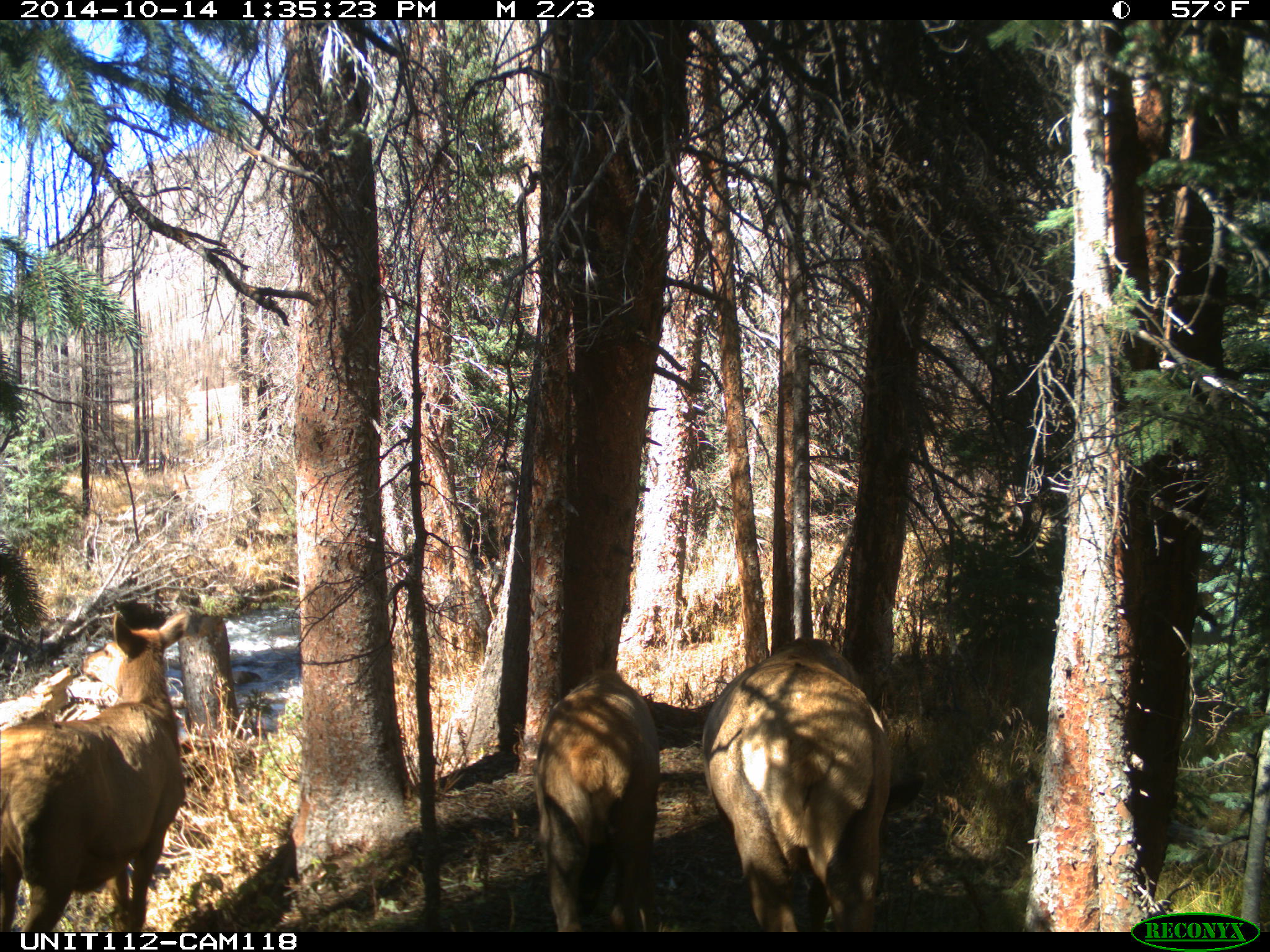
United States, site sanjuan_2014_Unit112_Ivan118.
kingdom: Animalia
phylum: Chordata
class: Mammalia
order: Artiodactyla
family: Cervidae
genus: Cervus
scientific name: Cervus elaphus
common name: red deer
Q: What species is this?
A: Cervus elaphus (red deer).